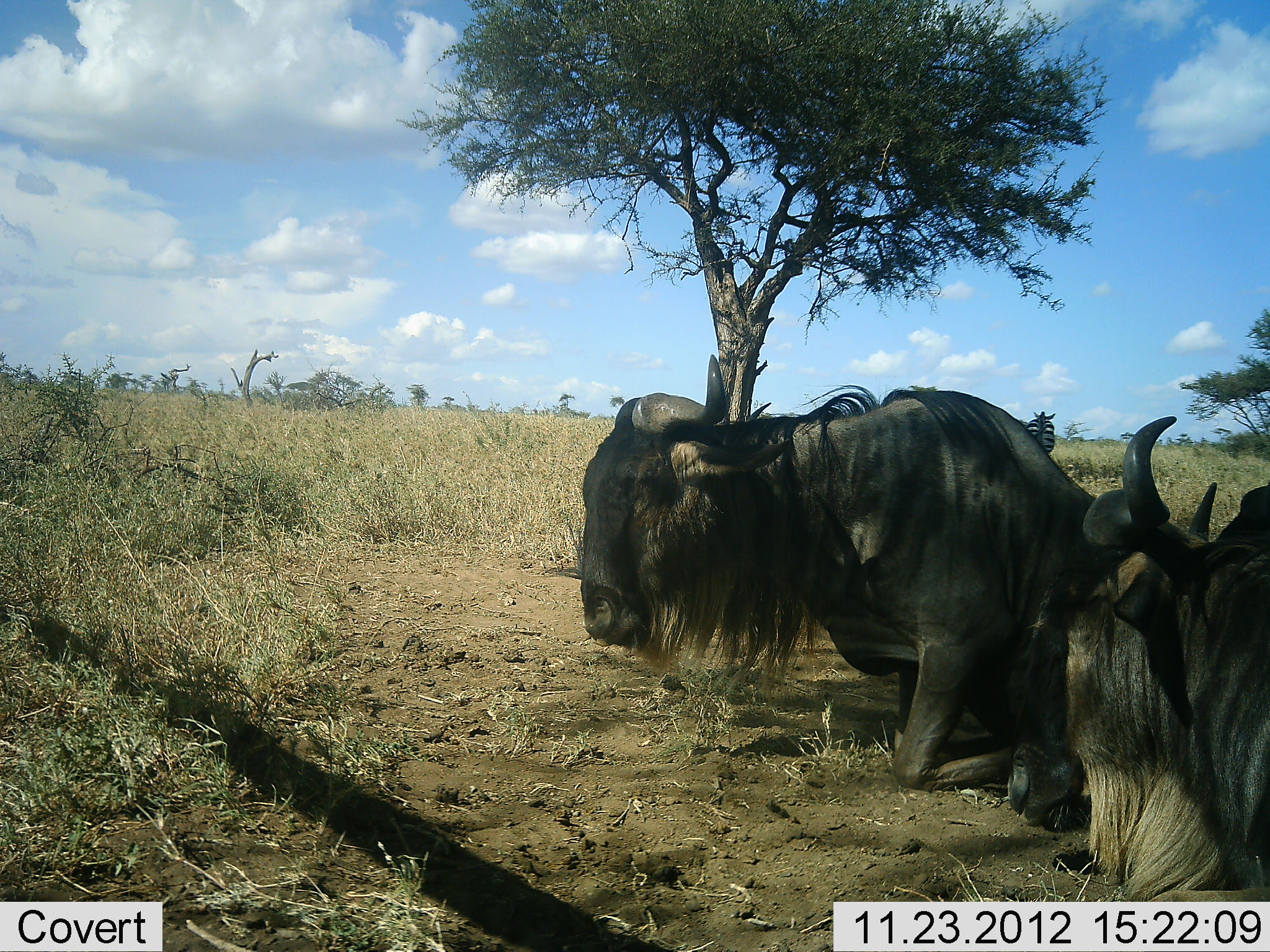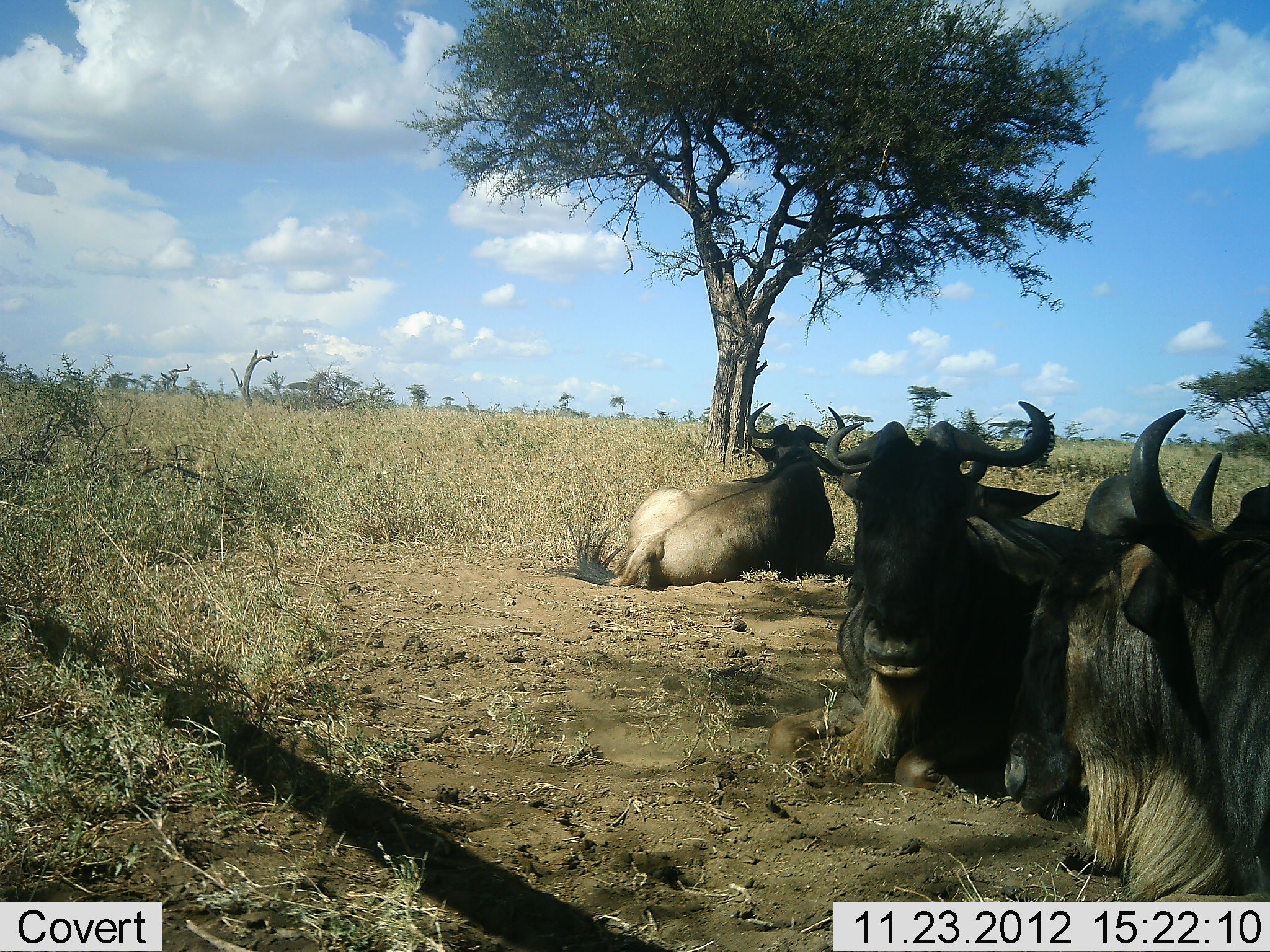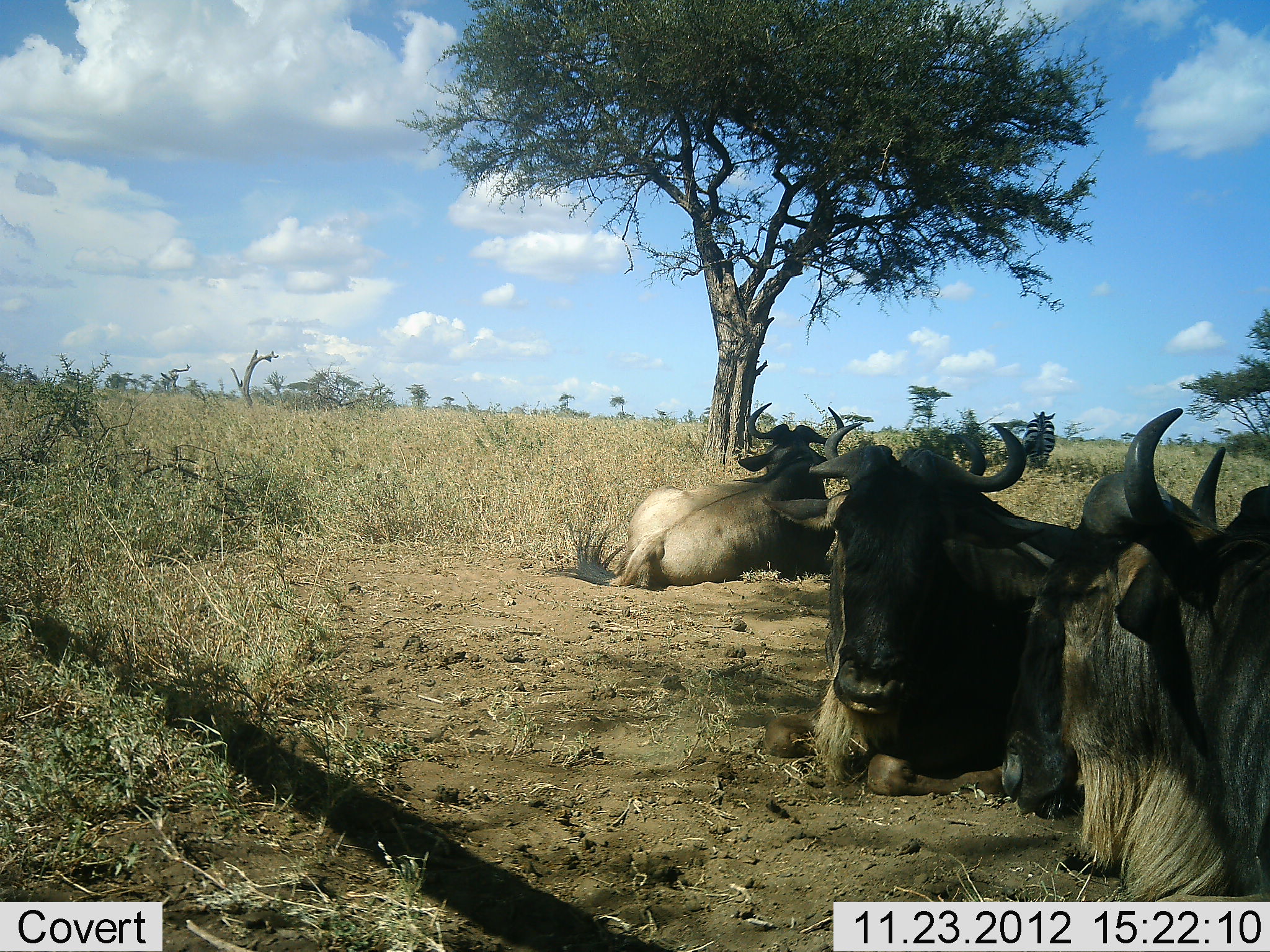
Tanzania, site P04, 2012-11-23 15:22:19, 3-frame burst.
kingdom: Animalia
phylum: Chordata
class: Mammalia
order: Artiodactyla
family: Bovidae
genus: Connochaetes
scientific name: Connochaetes taurinus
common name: blue wildebeest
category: wildebeest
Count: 3.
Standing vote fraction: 0%.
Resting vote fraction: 100%.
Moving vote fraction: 20%.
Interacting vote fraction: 0%.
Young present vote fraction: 0%.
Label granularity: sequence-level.